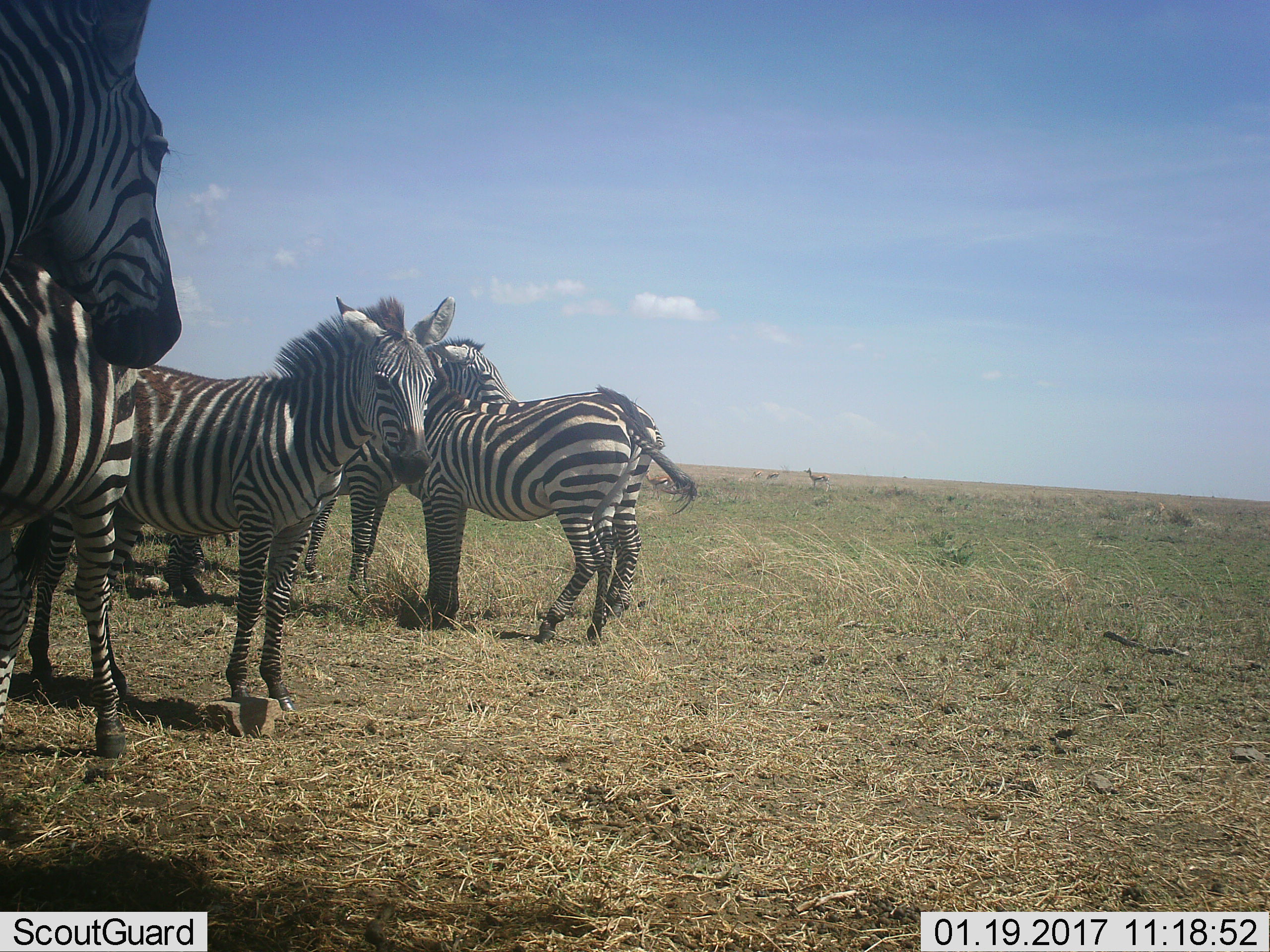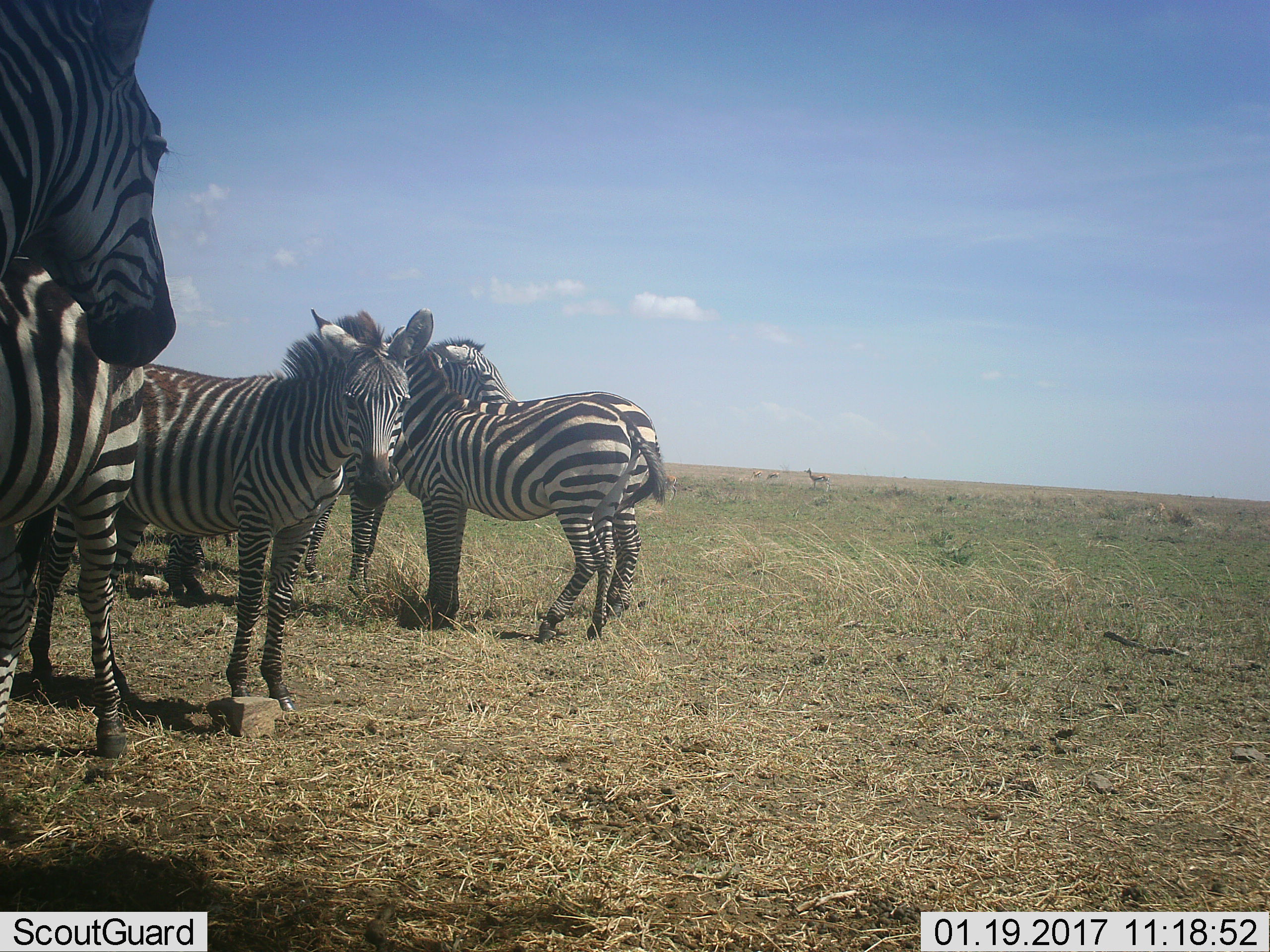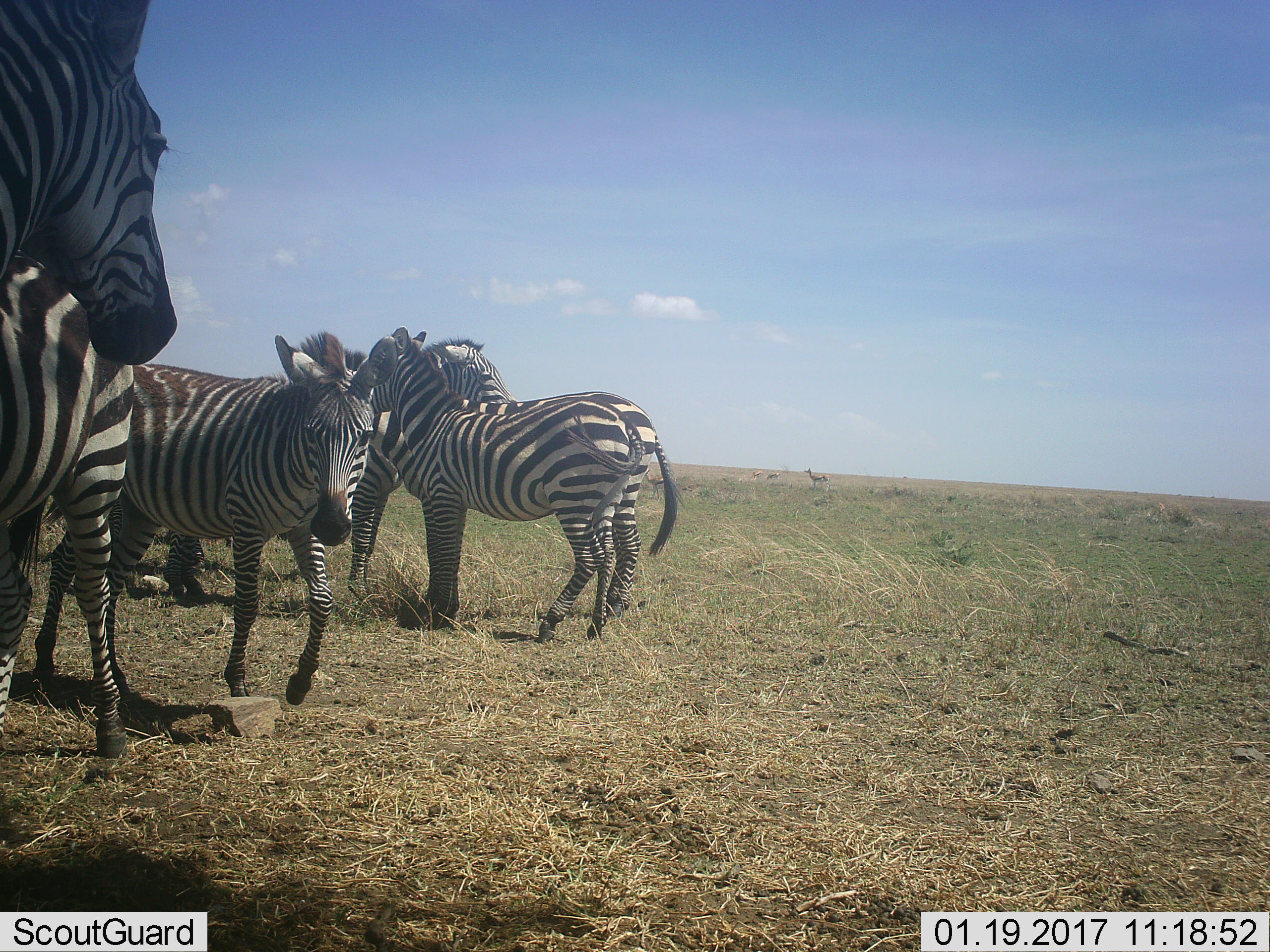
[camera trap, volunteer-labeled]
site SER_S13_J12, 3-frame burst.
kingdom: Animalia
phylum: Chordata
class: Mammalia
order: Perissodactyla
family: Equidae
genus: Equus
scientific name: Equus quagga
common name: plains zebra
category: zebraplains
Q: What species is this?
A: Zebraplains (plains zebra) (Equus quagga).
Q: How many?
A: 5.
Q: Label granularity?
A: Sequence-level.